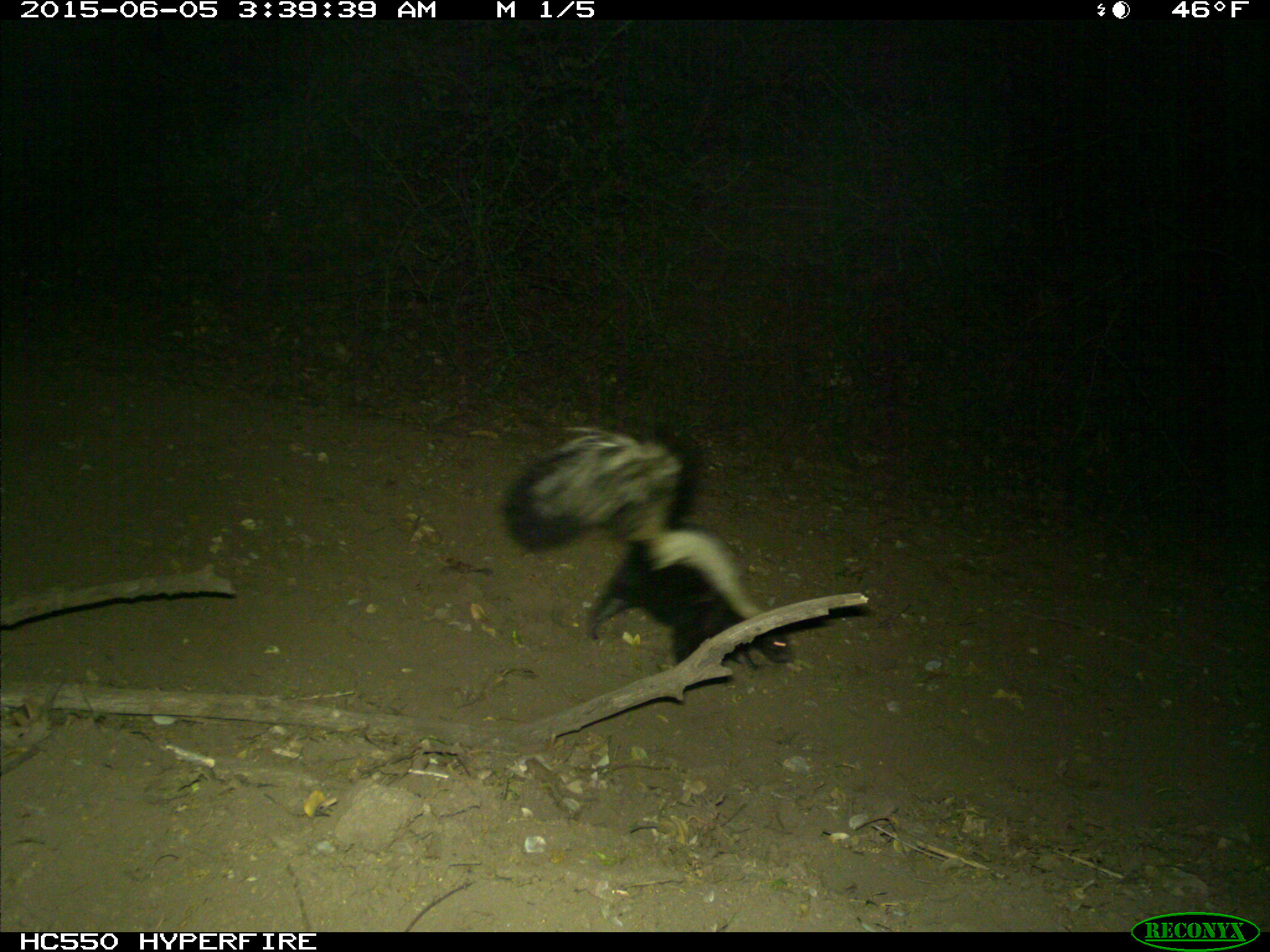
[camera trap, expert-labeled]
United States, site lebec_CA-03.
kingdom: Animalia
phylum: Chordata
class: Mammalia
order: Carnivora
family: Mephitidae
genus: Mephitis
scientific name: Mephitis mephitis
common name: striped skunk